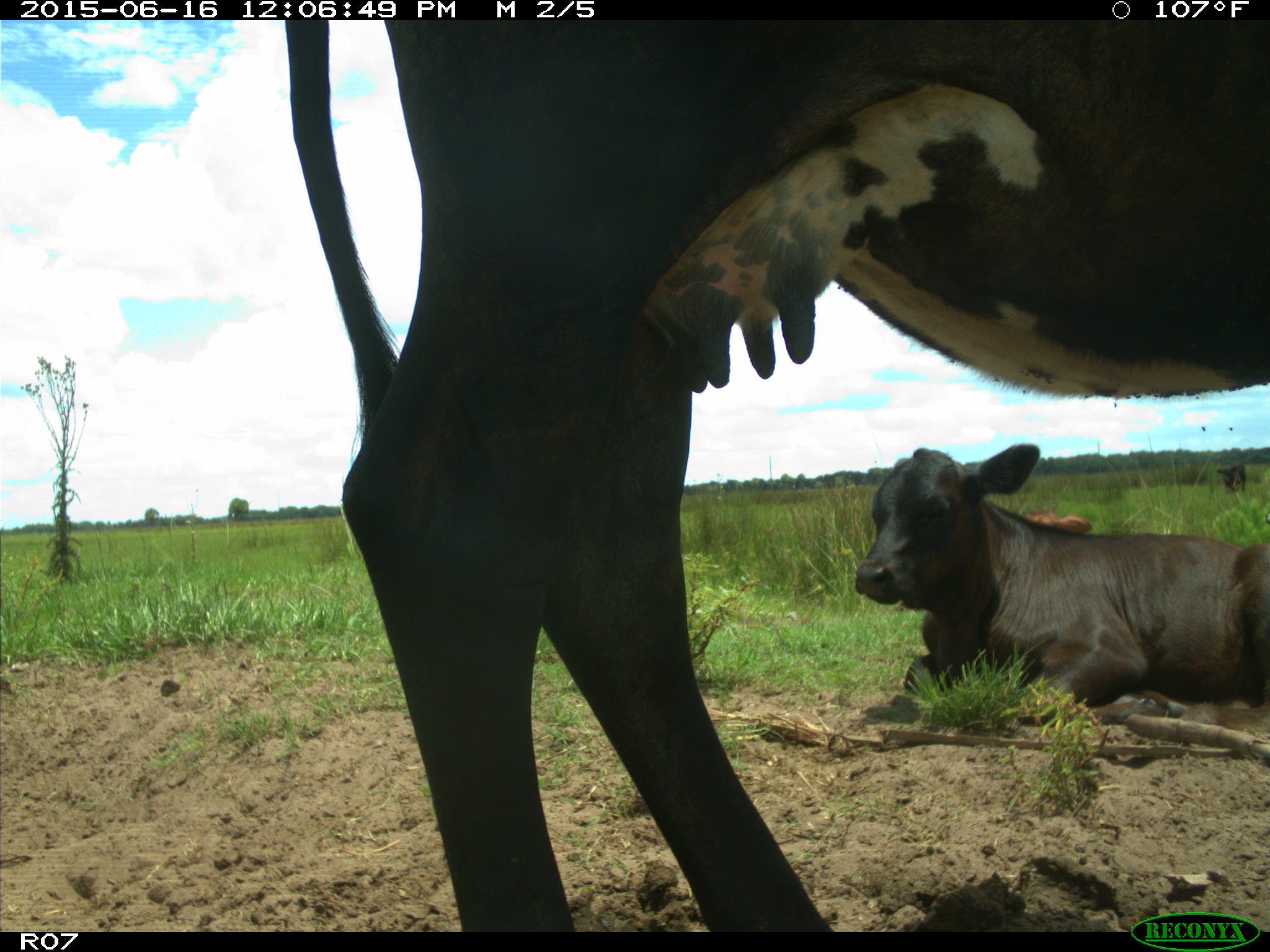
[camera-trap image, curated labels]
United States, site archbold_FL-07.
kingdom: Animalia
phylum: Chordata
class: Mammalia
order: Artiodactyla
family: Bovidae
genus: Bos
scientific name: Bos taurus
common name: domestic cow